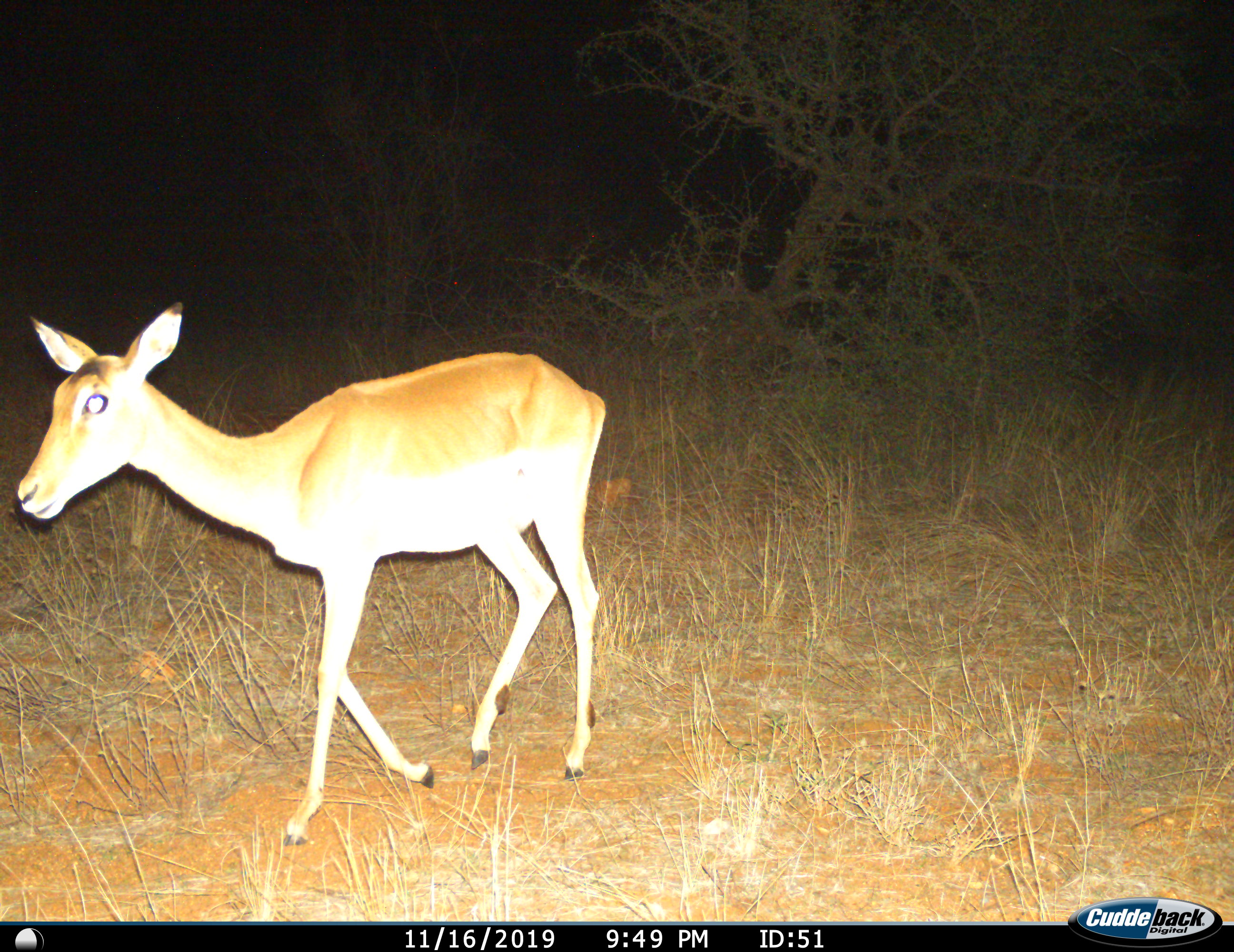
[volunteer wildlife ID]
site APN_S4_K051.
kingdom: Animalia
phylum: Chordata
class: Mammalia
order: Artiodactyla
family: Bovidae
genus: Aepyceros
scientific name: Aepyceros melampus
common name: impala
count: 1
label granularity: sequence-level